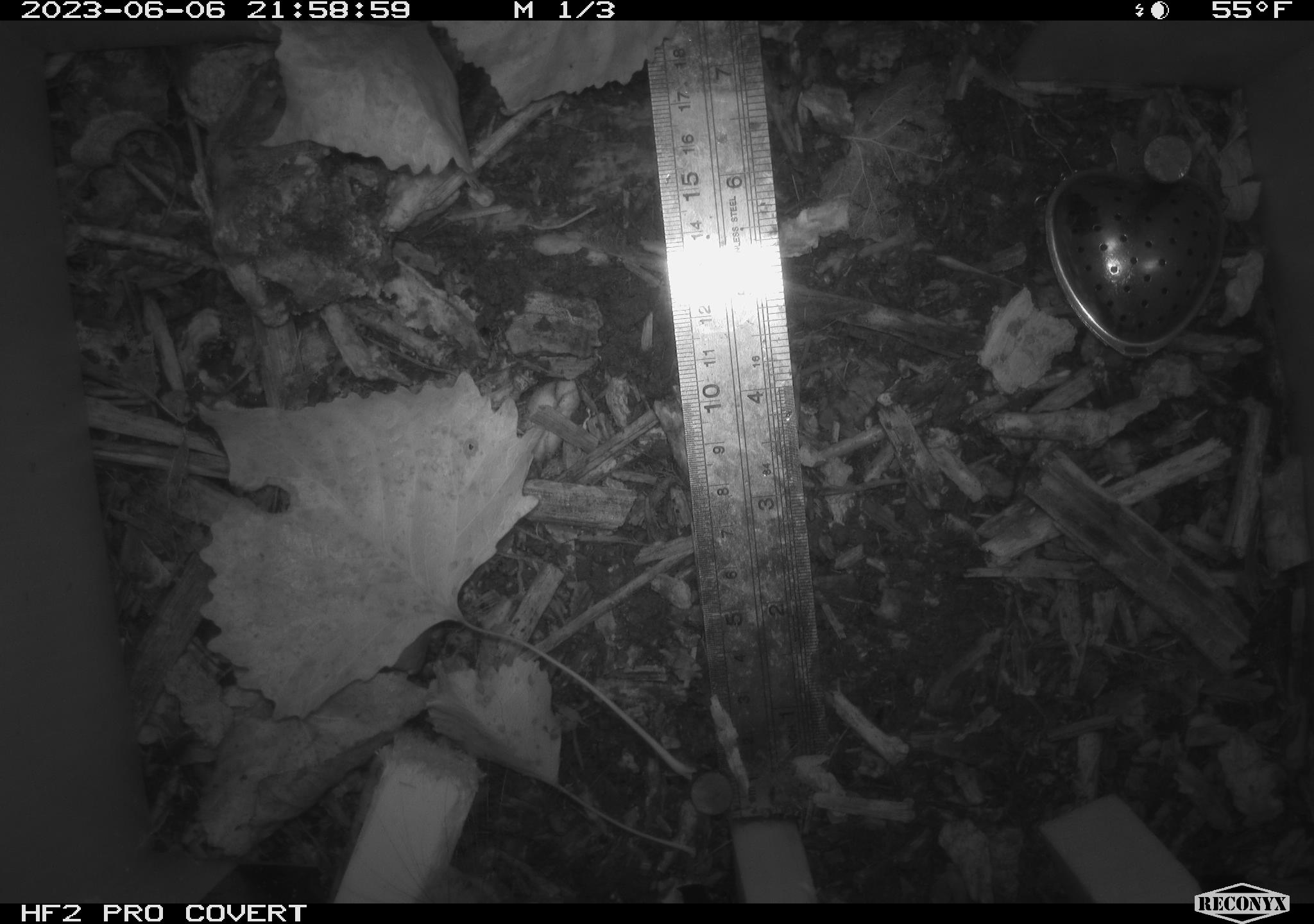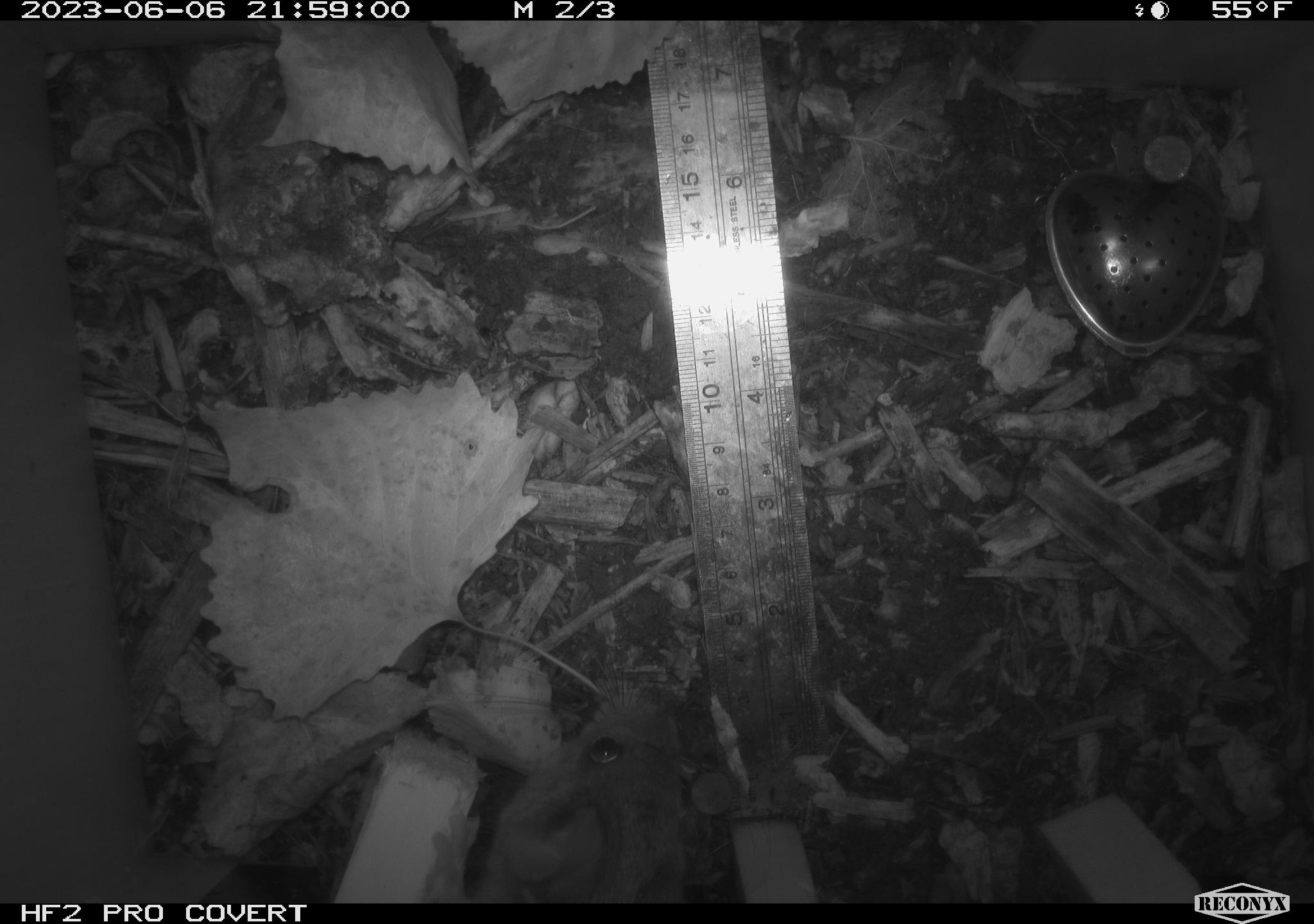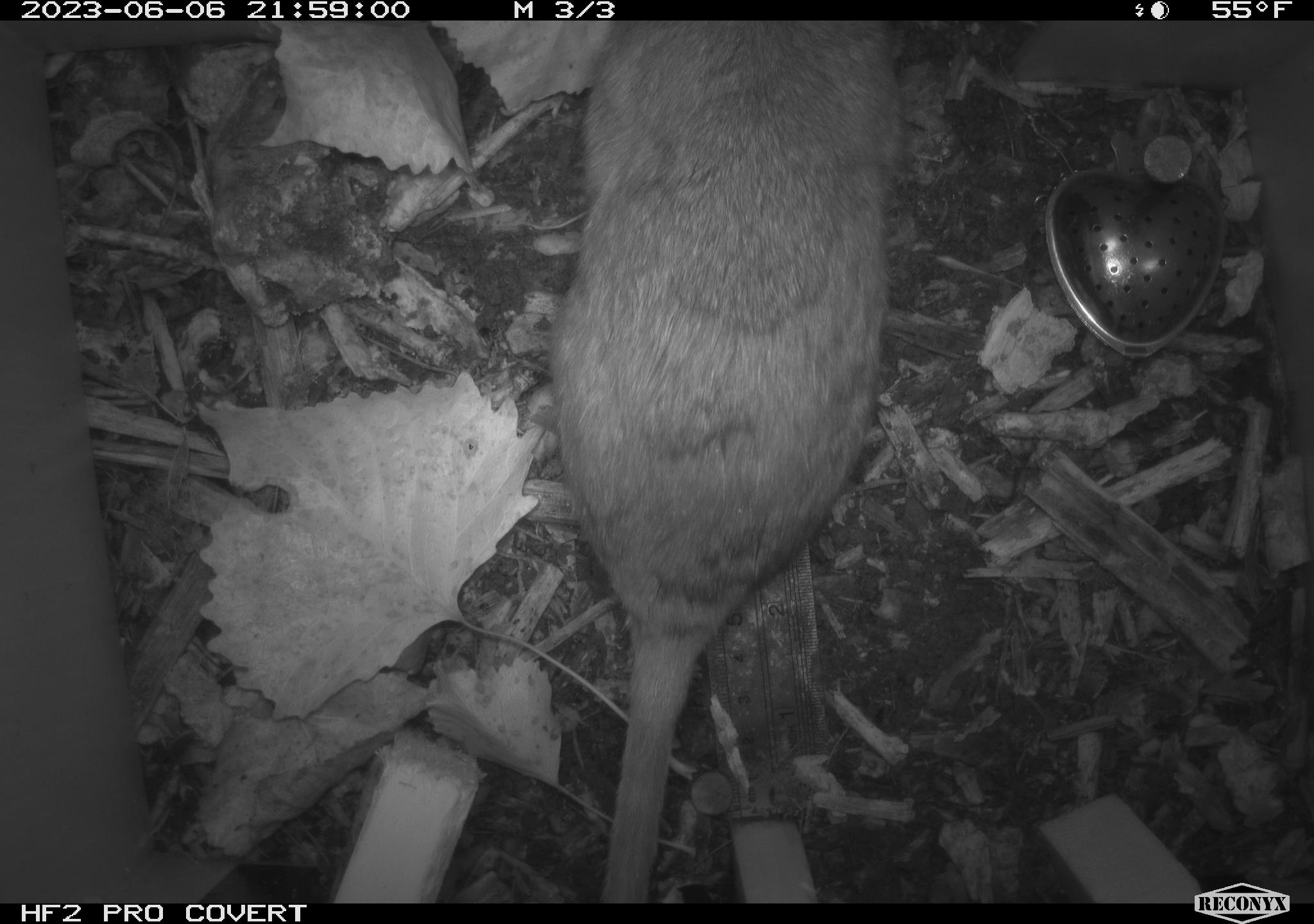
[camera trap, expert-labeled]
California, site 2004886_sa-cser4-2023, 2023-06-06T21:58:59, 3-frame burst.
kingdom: Animalia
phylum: Chordata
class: Mammalia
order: Rodentia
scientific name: Rodentia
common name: woodrat or rat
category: woodrat or rat species